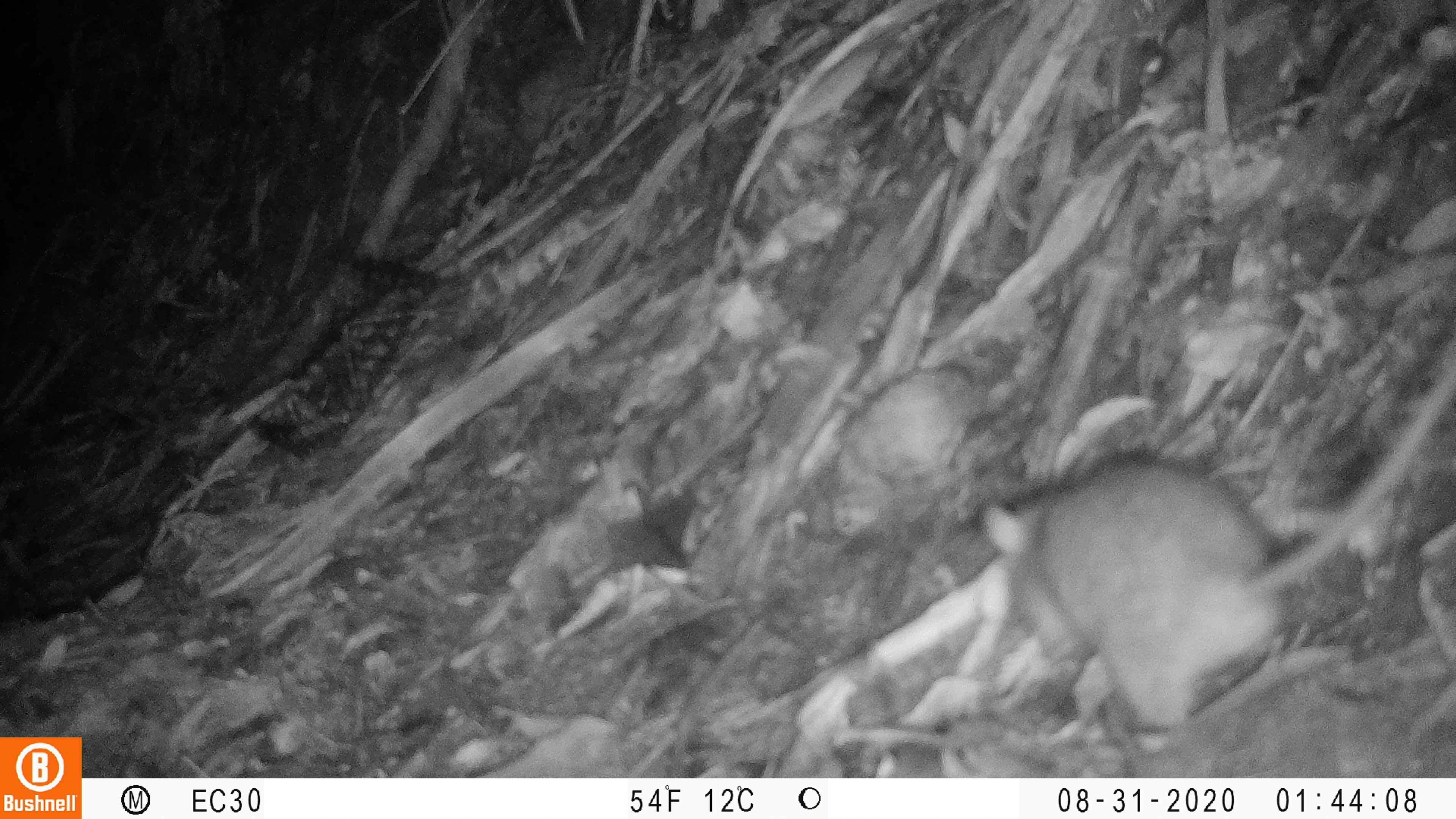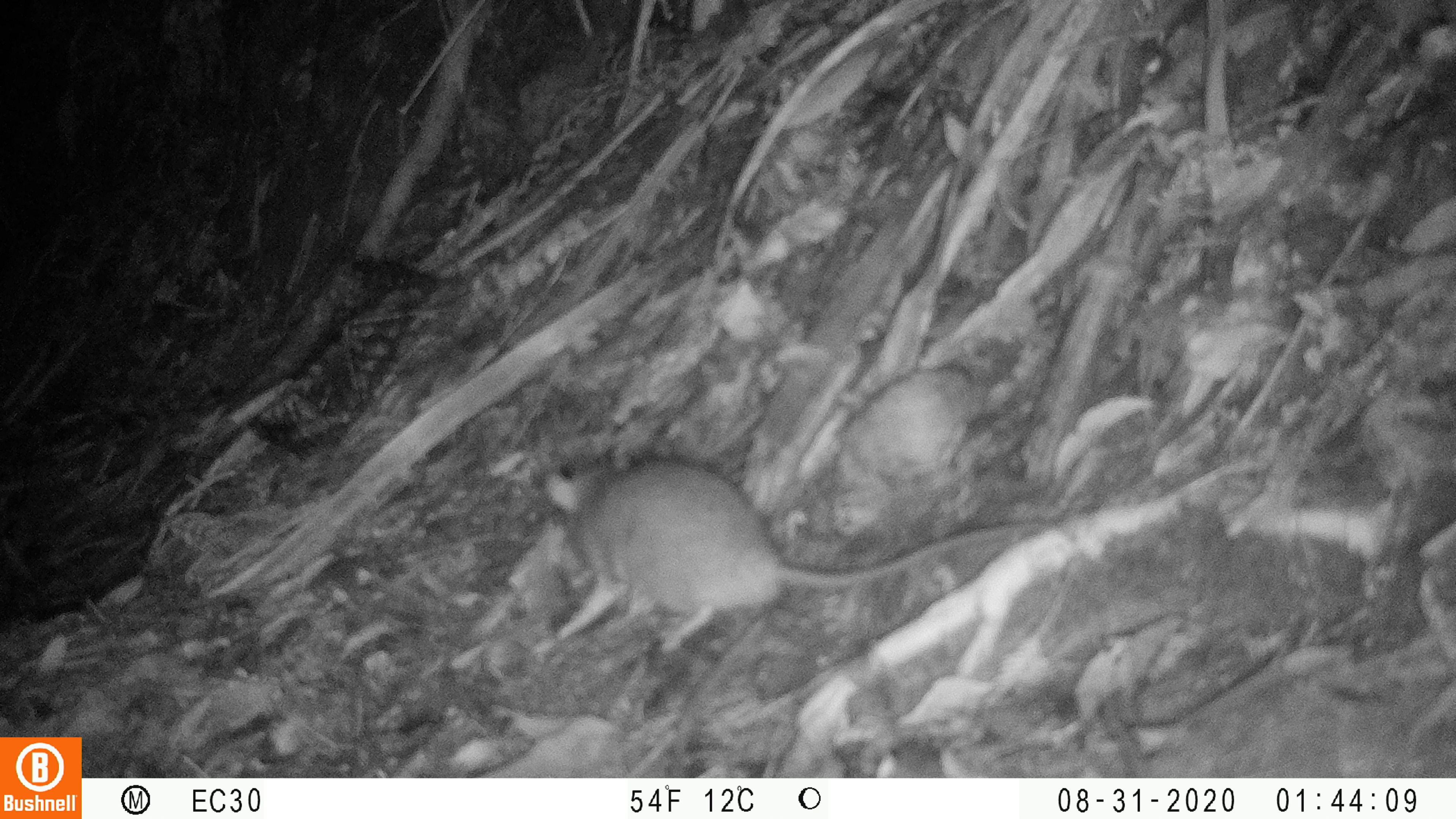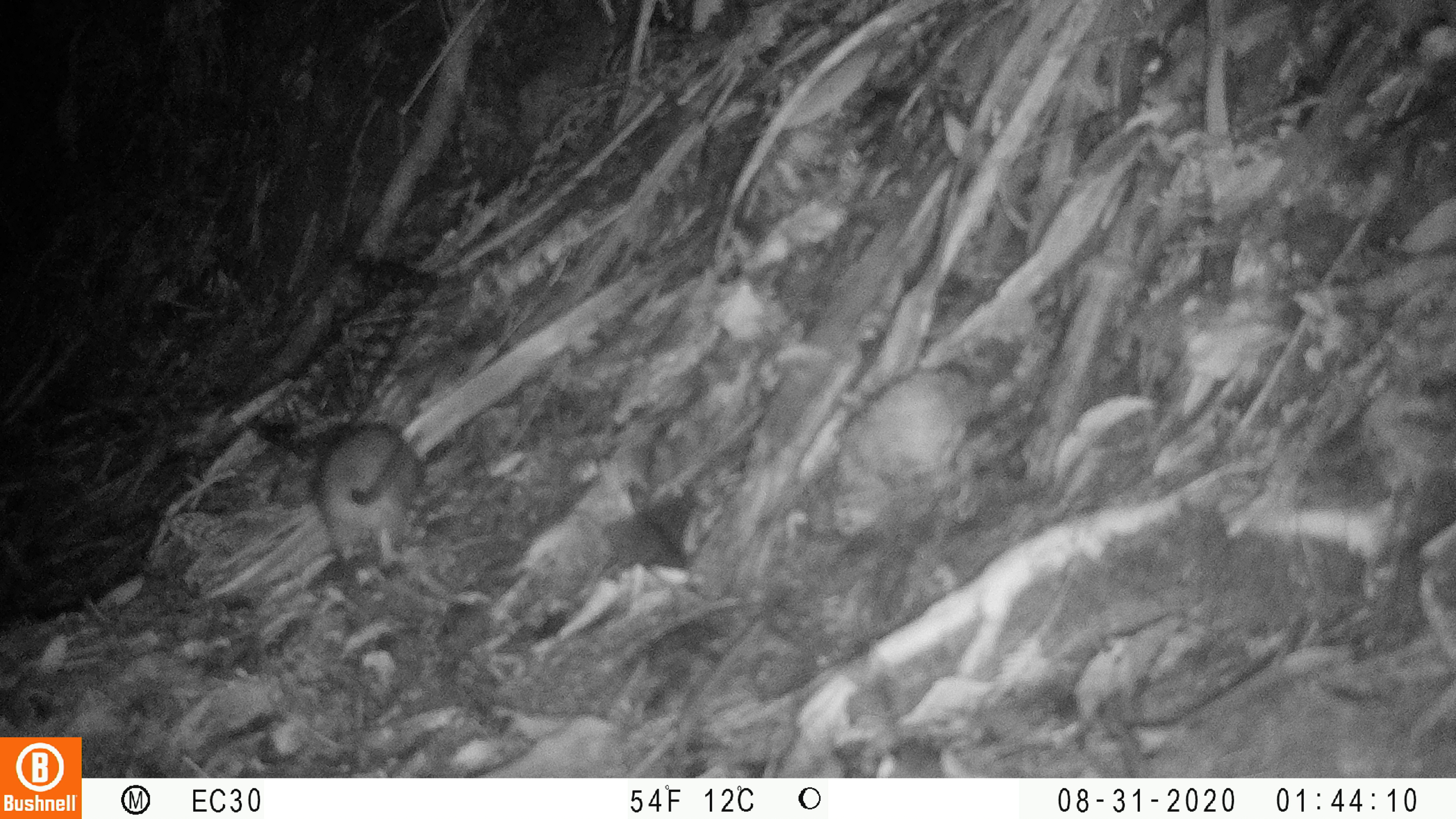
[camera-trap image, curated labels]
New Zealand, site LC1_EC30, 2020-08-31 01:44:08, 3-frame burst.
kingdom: Animalia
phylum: Chordata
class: Mammalia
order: Rodentia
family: Muridae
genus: Rattus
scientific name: Rattus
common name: rat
Rat (Rattus).